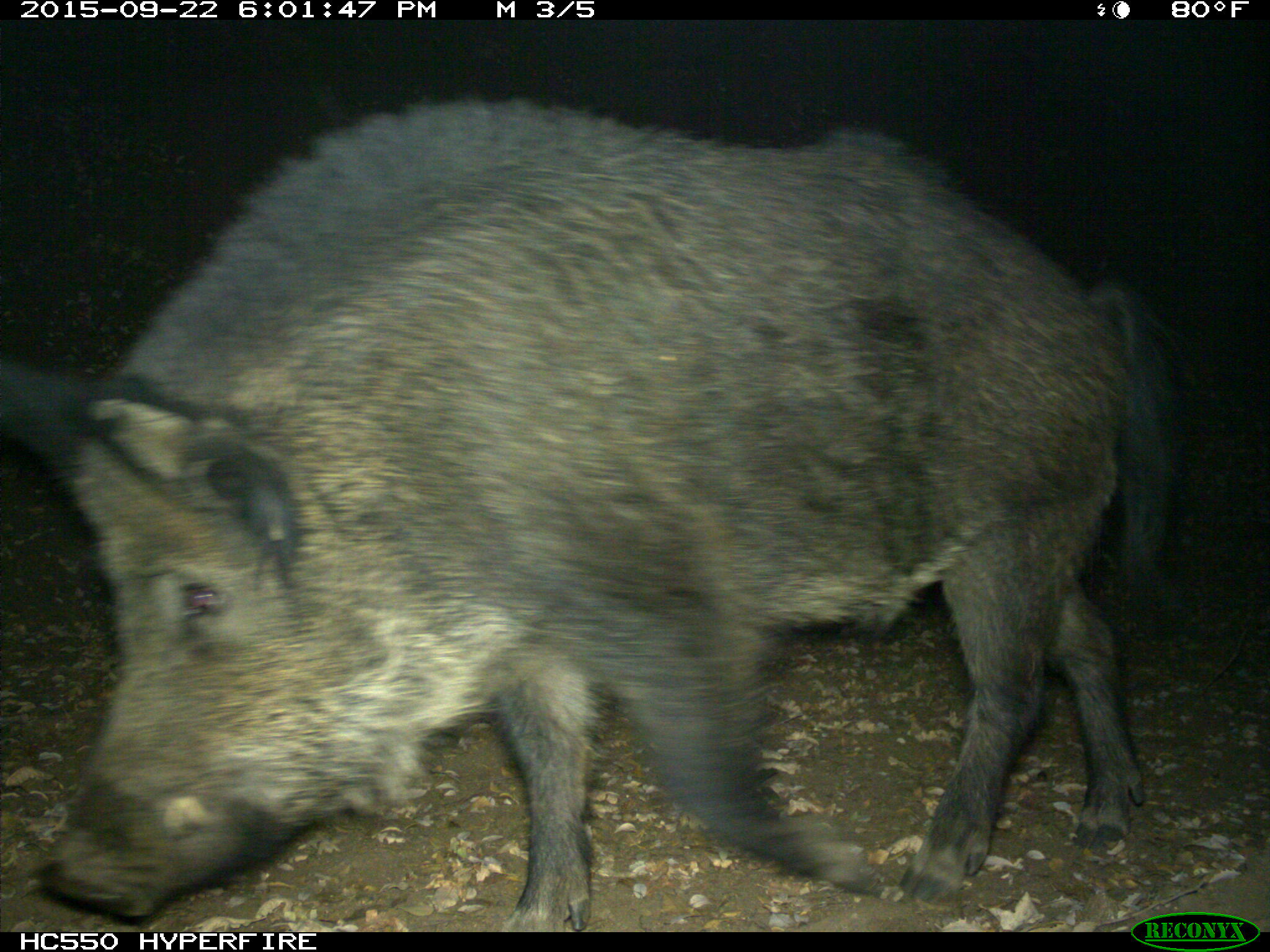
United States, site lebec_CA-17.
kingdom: Animalia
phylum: Chordata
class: Mammalia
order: Artiodactyla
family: Suidae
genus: Sus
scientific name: Sus scrofa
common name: wild boar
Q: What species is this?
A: Sus scrofa (wild boar).